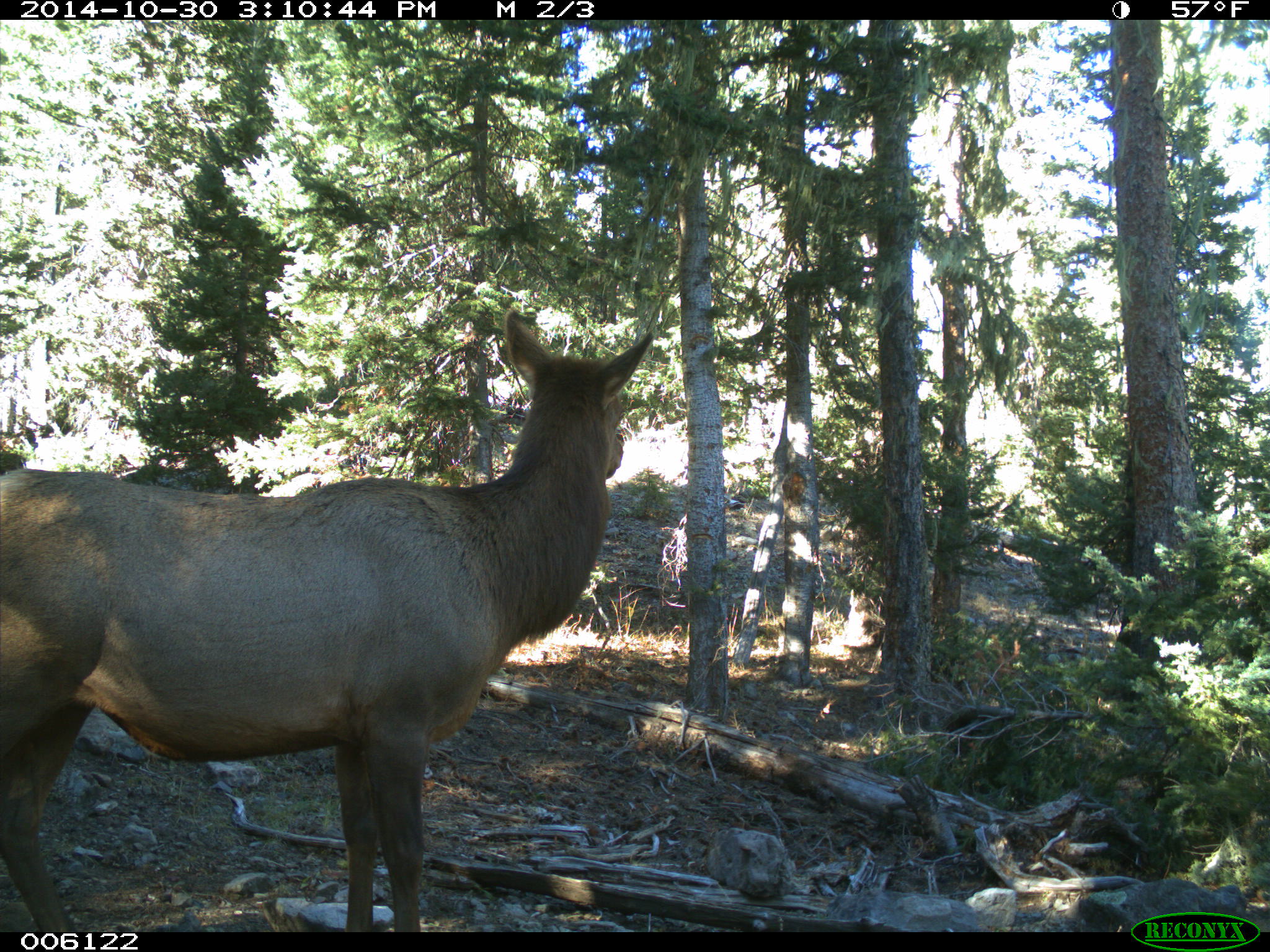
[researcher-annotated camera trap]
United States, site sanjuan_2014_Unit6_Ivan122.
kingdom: Animalia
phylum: Chordata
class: Mammalia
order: Artiodactyla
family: Cervidae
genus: Cervus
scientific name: Cervus elaphus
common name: red deer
Cervus elaphus (red deer).